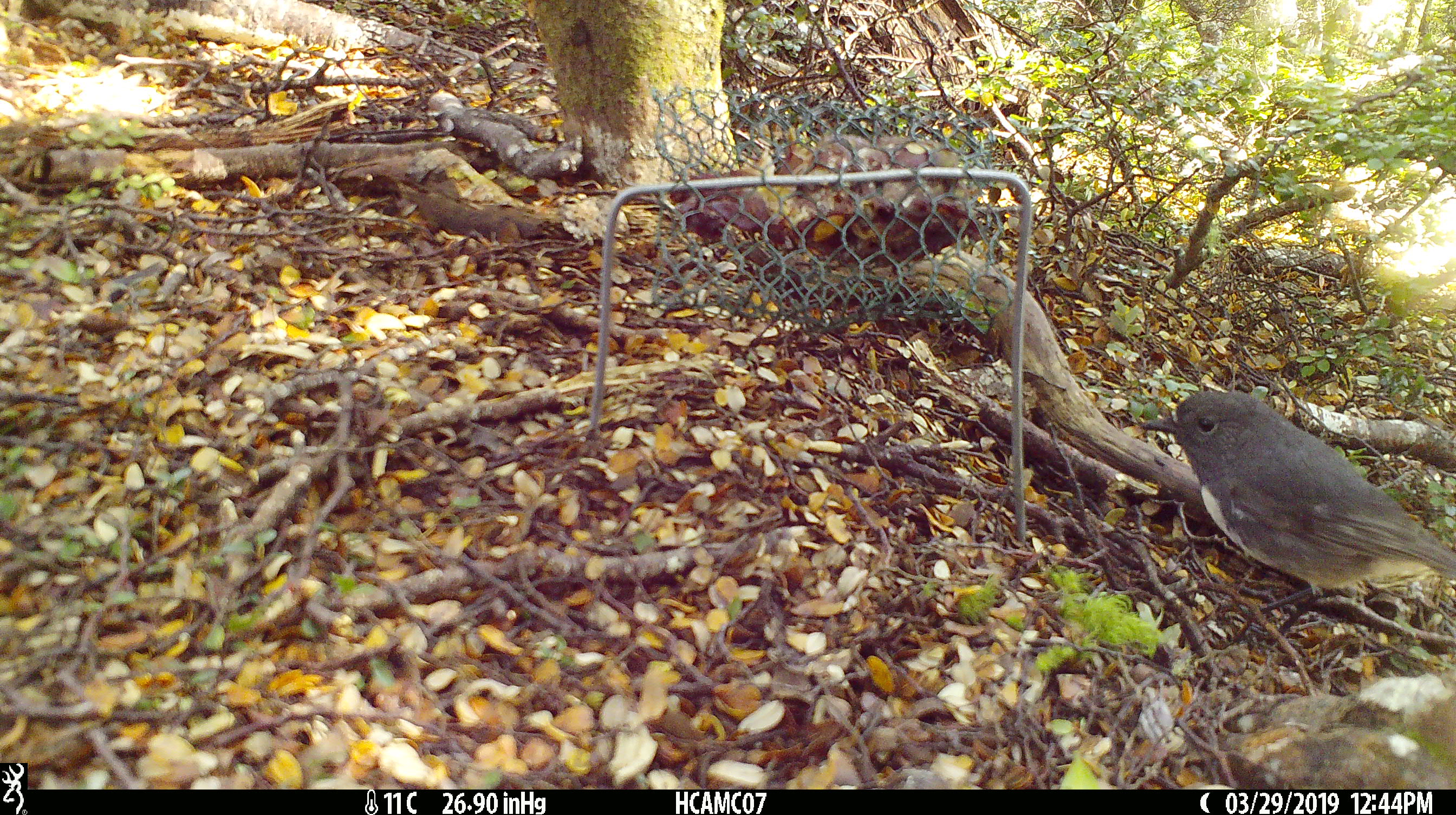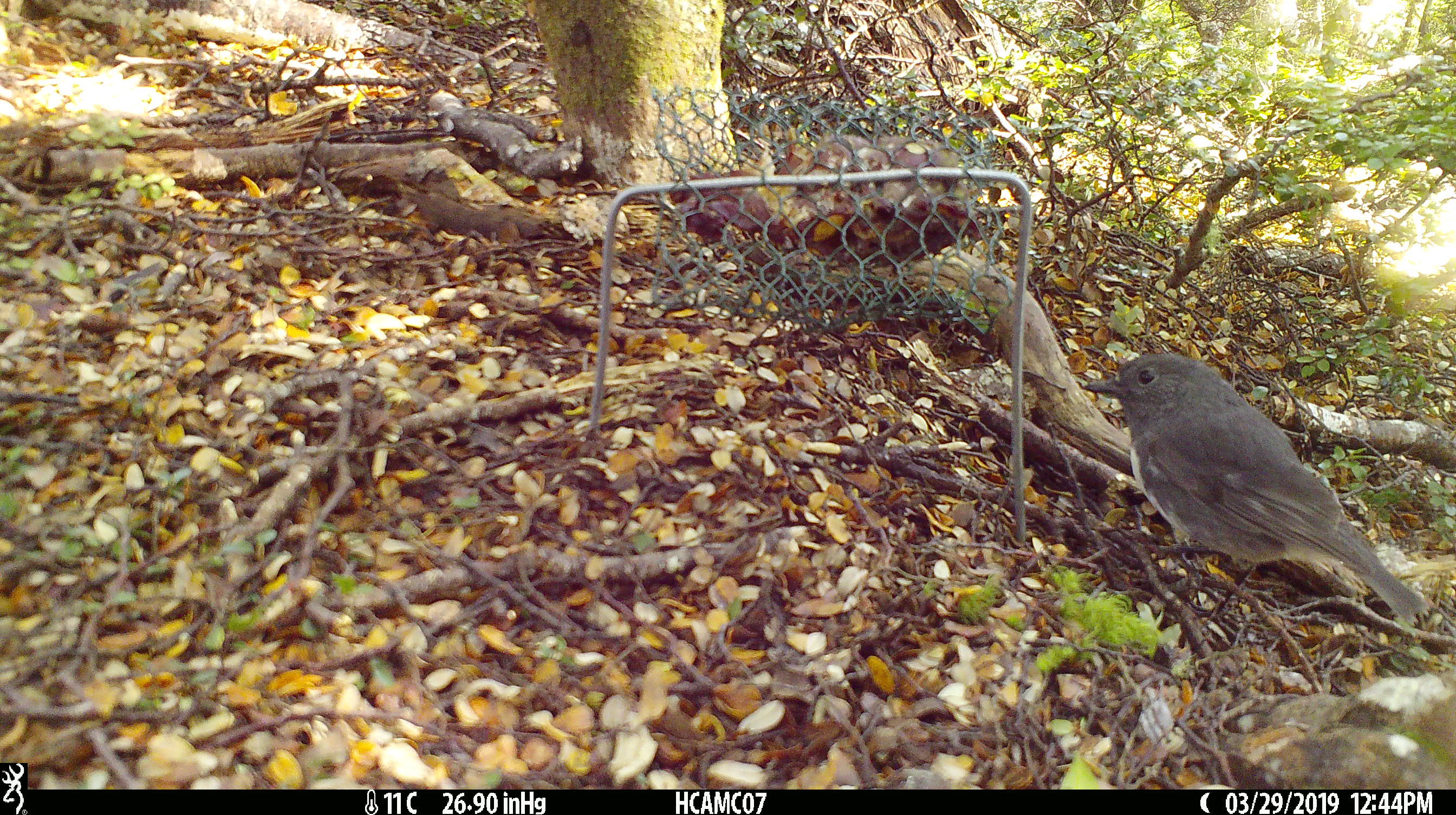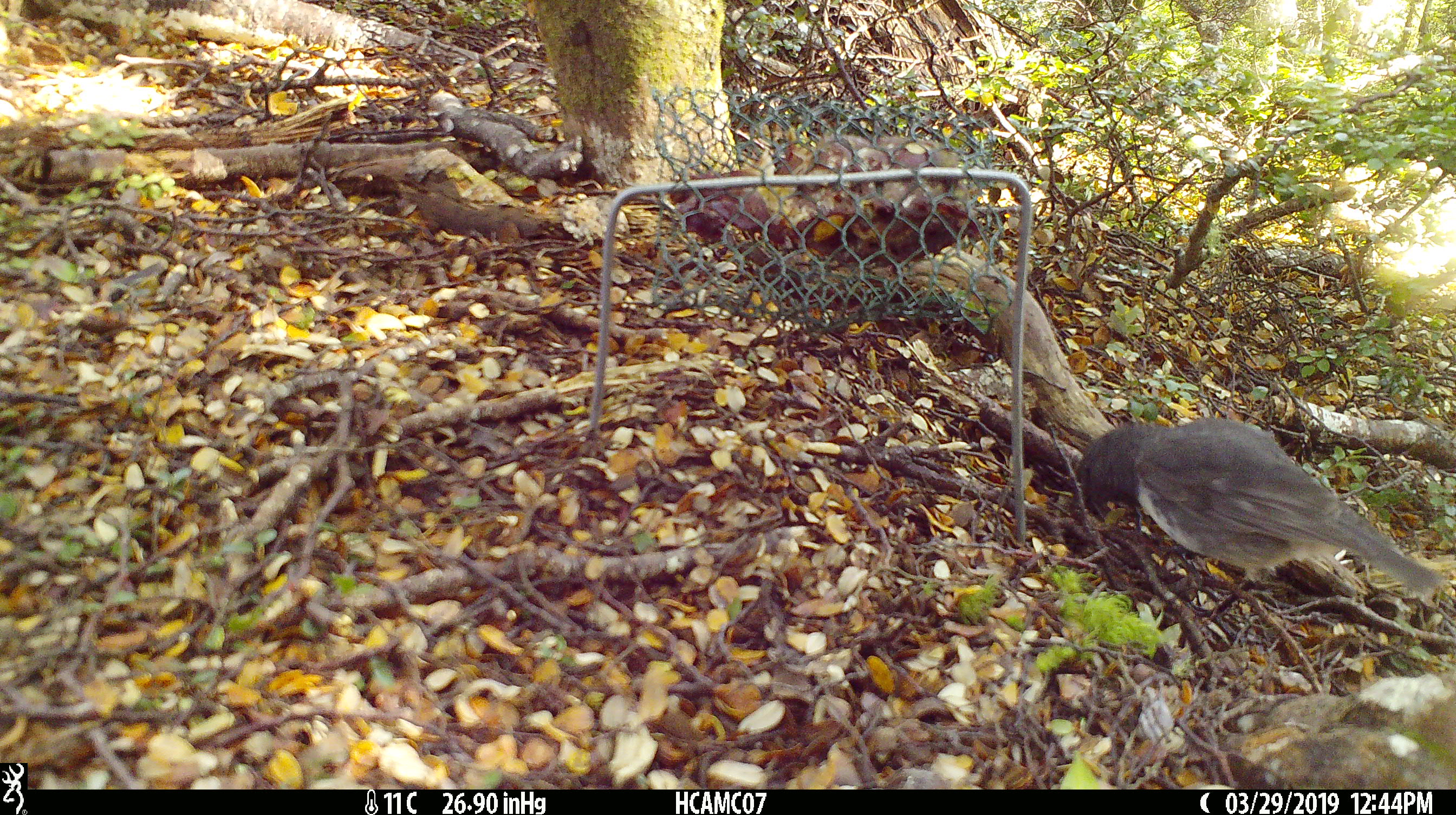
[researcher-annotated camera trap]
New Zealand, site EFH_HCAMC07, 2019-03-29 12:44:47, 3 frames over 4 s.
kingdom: Animalia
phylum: Chordata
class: Aves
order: Passeriformes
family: Petroicidae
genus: Petroica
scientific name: Petroica australis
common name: new zealand robin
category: robin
Robin (new zealand robin) (Petroica australis).